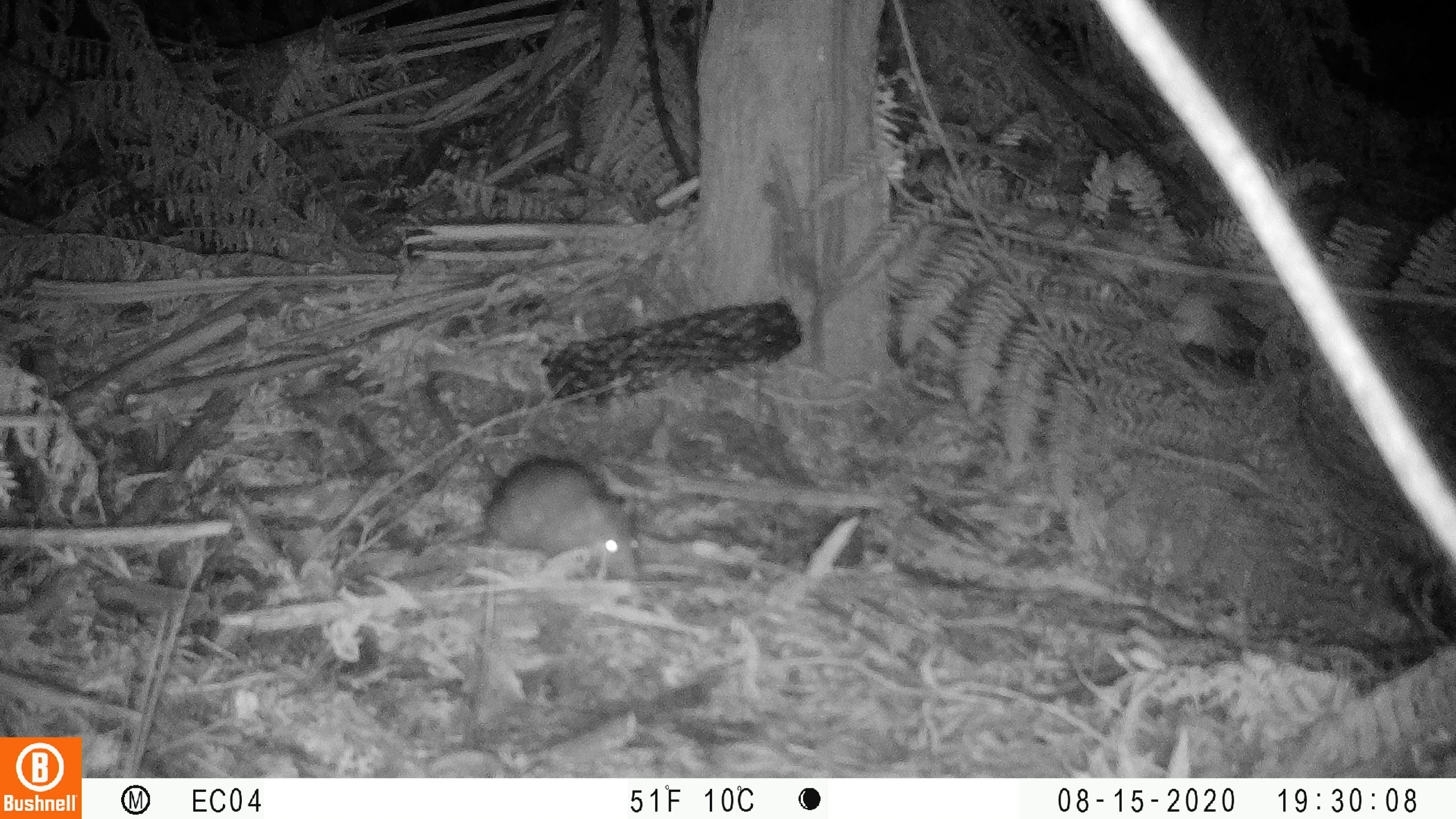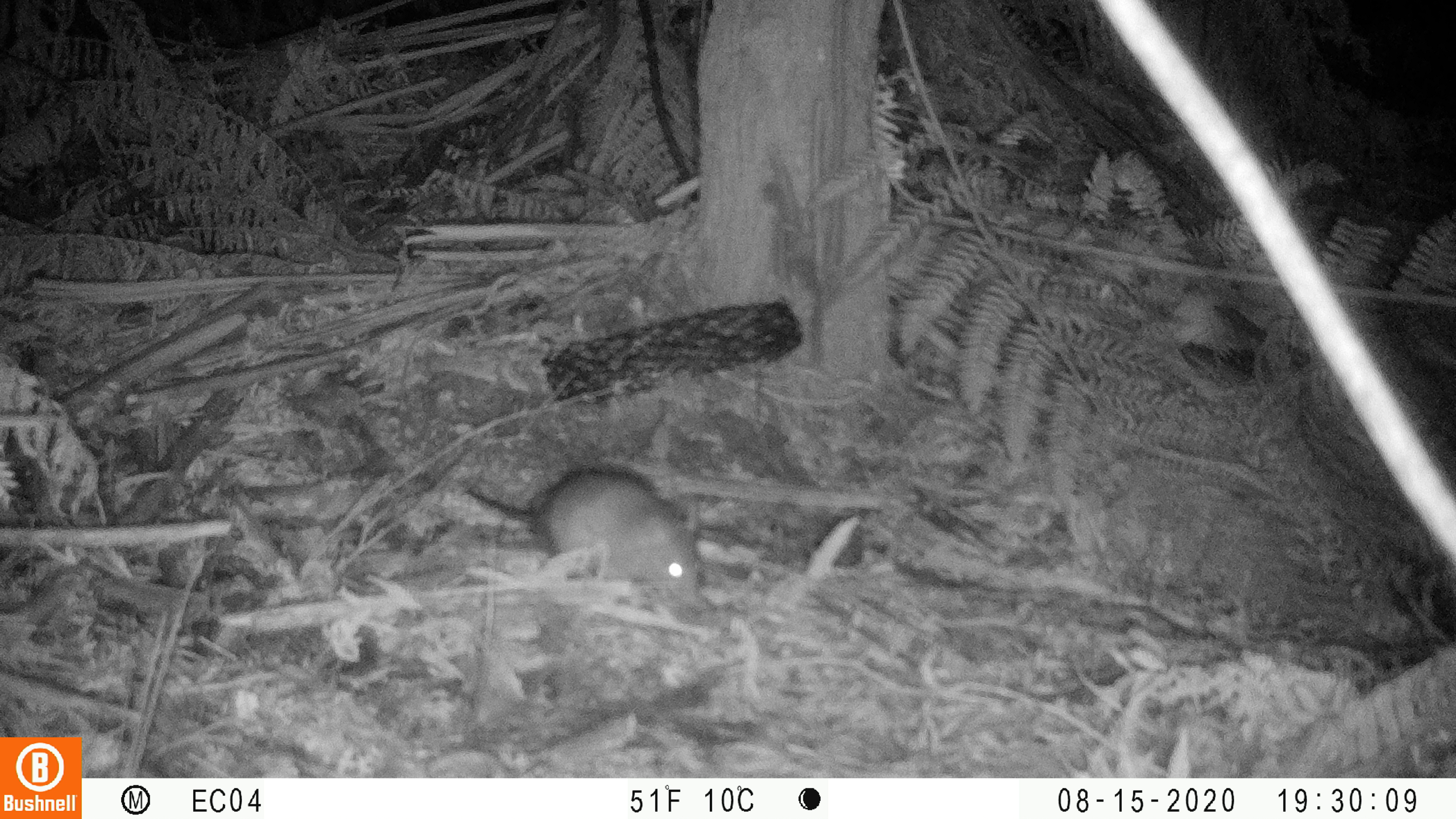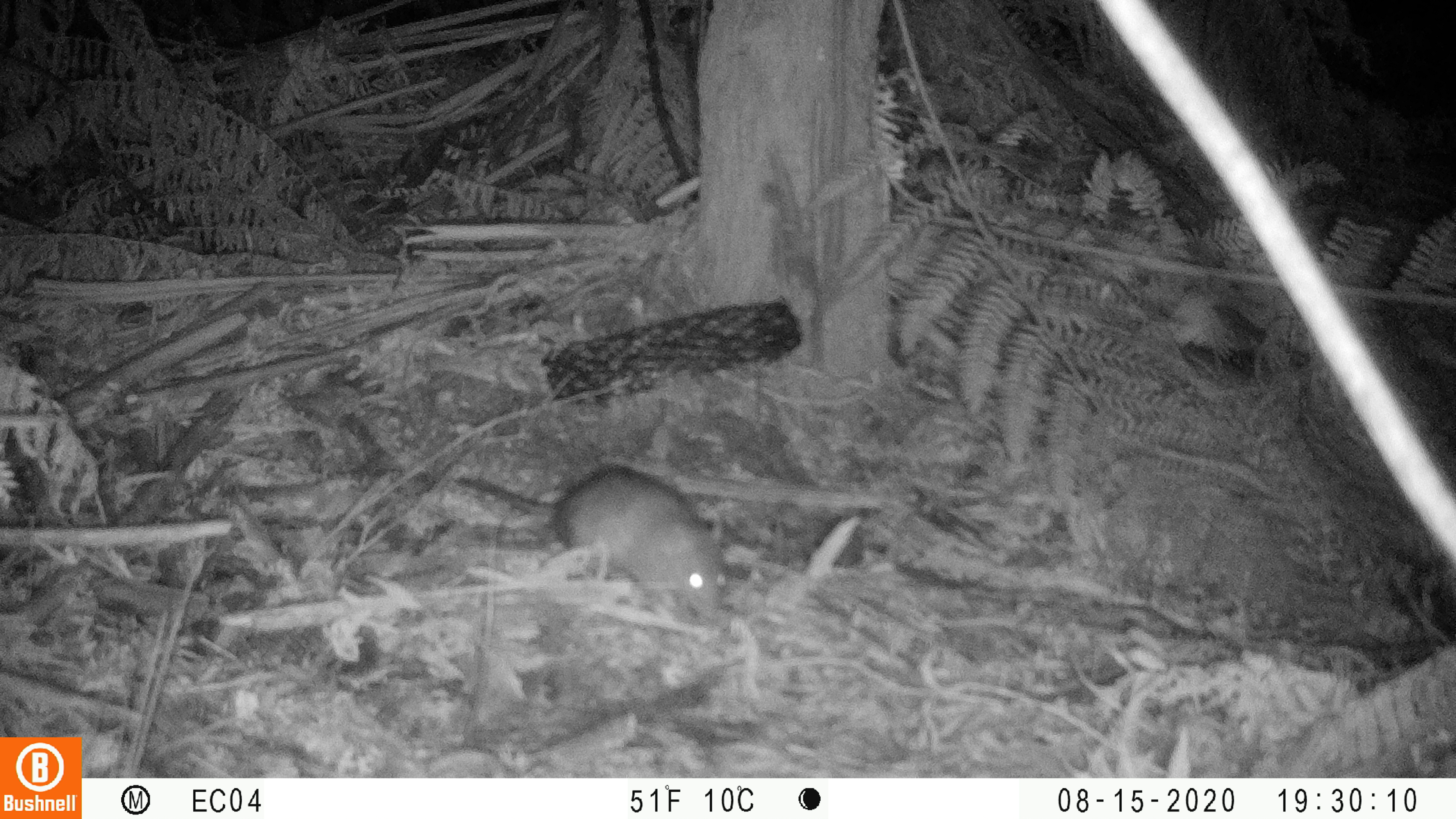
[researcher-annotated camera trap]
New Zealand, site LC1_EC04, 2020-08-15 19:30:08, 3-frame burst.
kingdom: Animalia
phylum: Chordata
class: Mammalia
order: Rodentia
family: Muridae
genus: Rattus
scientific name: Rattus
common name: rat